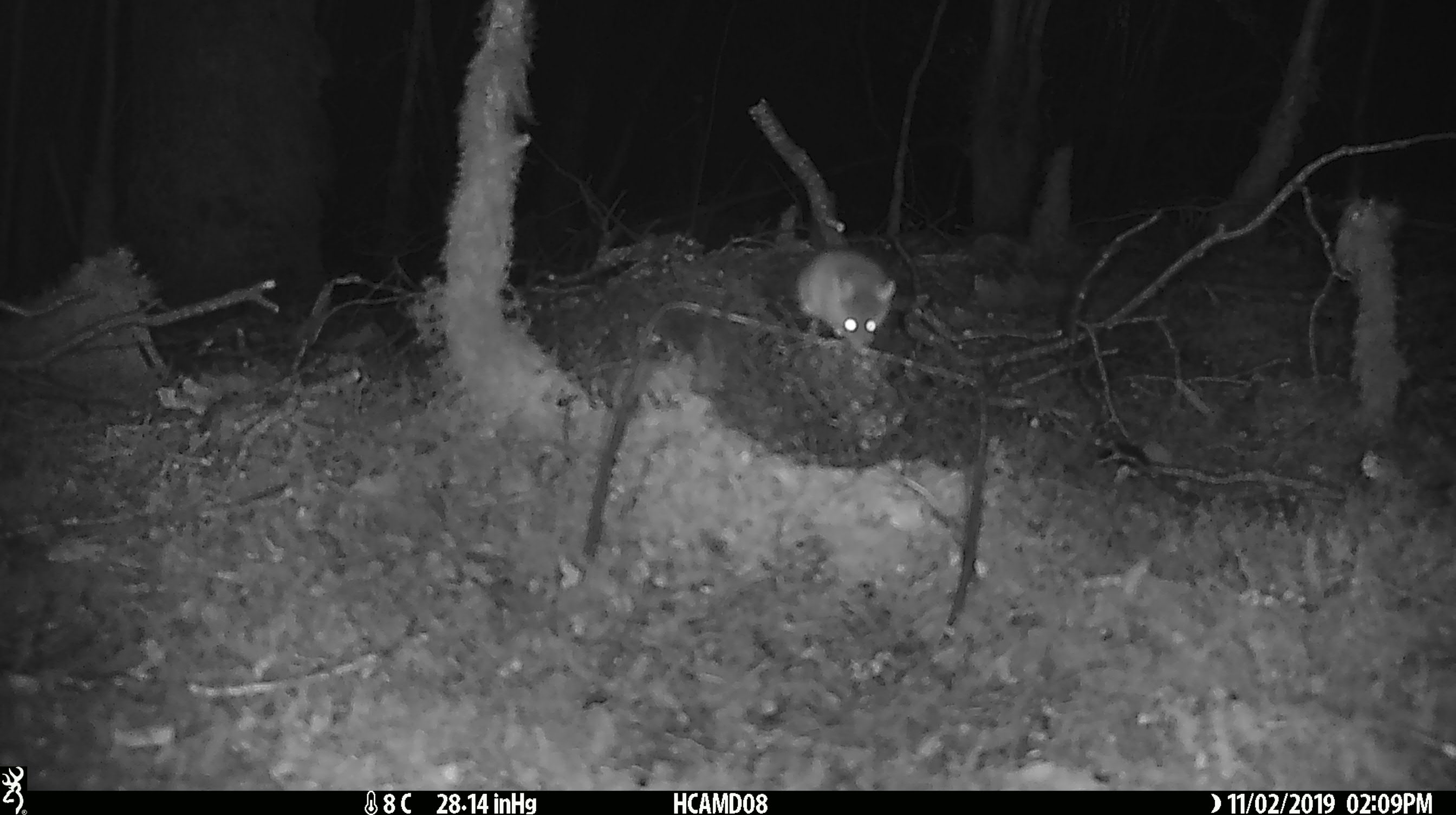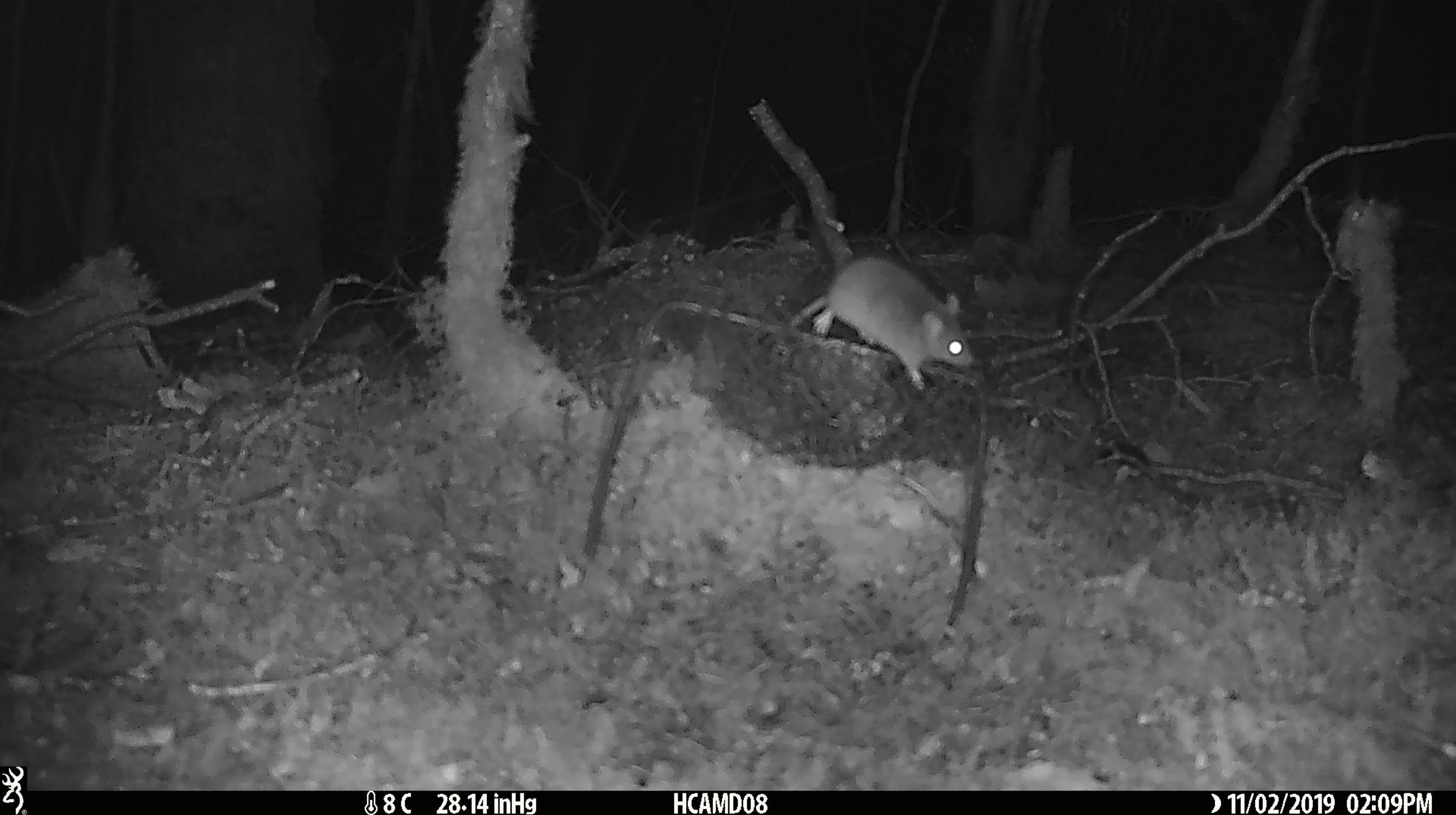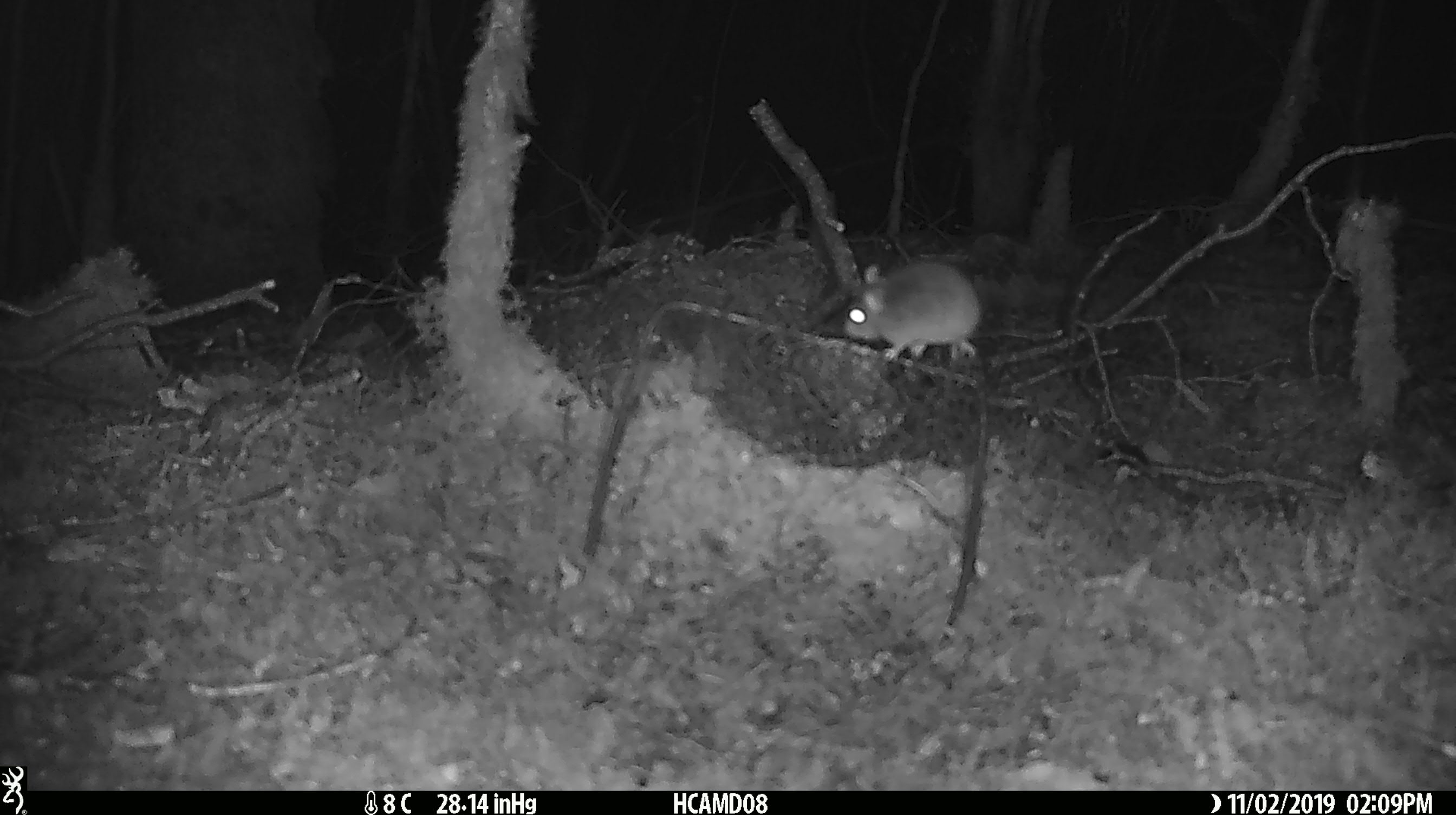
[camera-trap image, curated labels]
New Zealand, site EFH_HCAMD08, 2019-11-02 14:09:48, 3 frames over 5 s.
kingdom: Animalia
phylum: Chordata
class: Mammalia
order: Rodentia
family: Muridae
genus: Mus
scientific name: Mus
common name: mouse